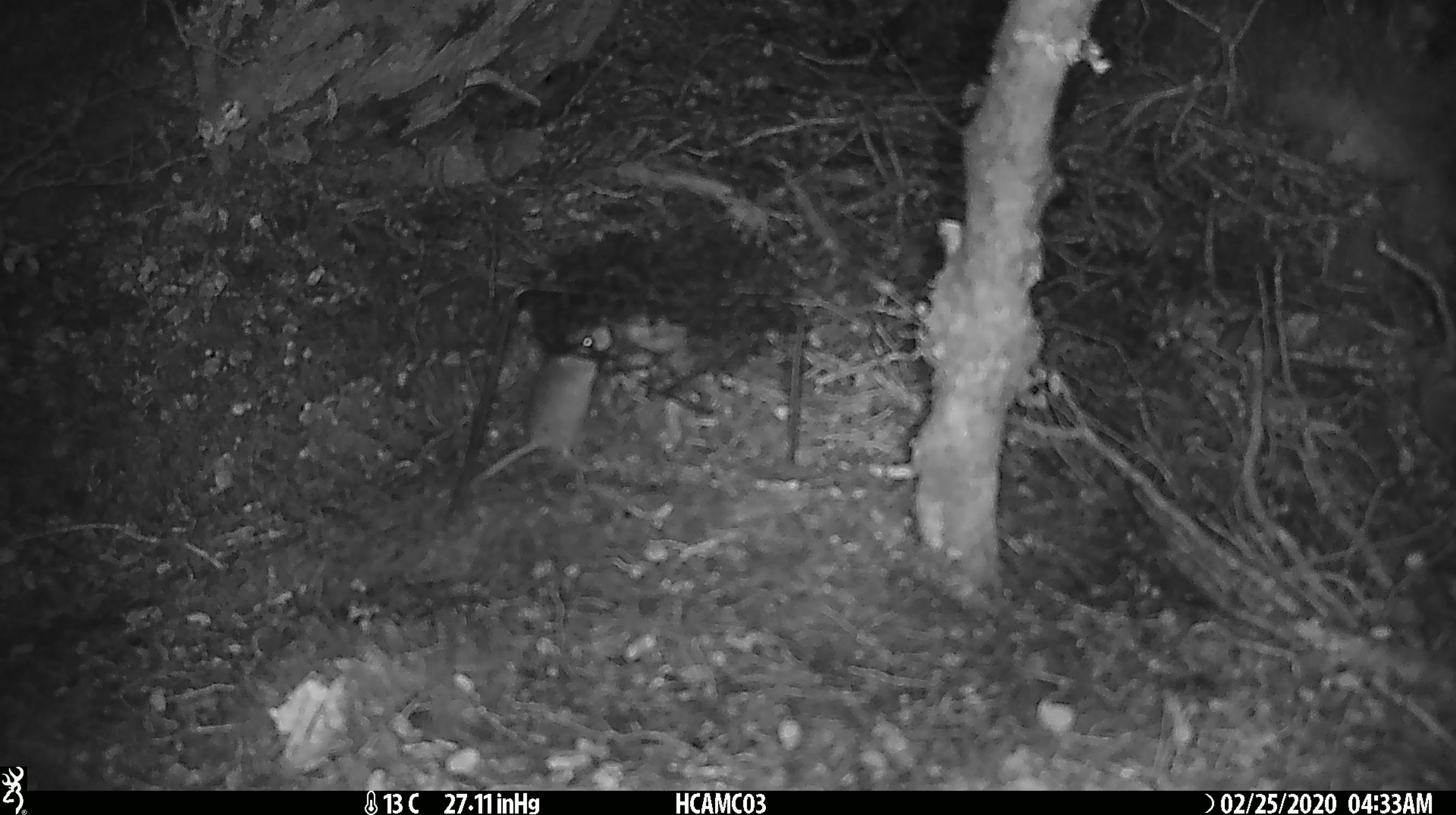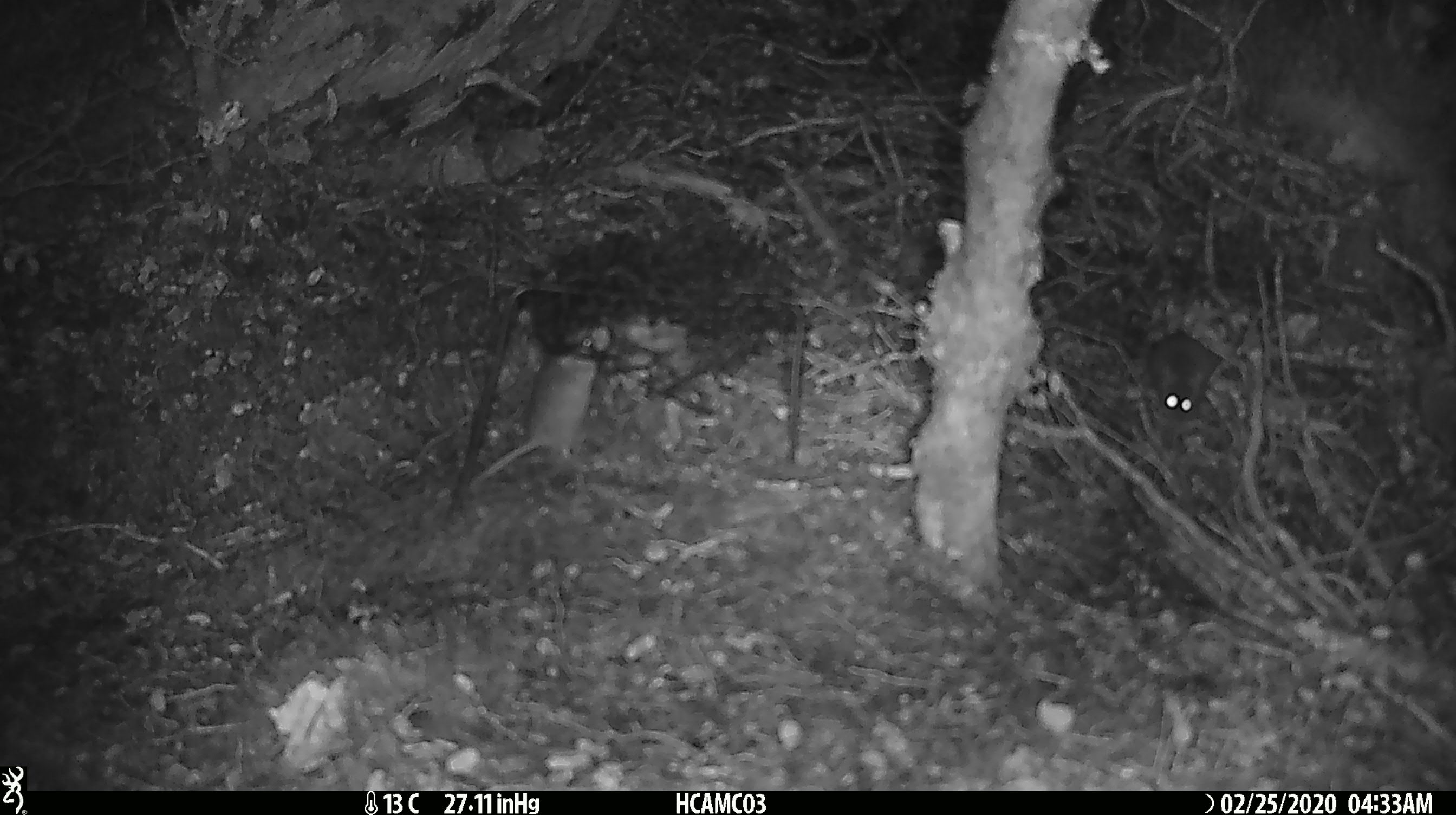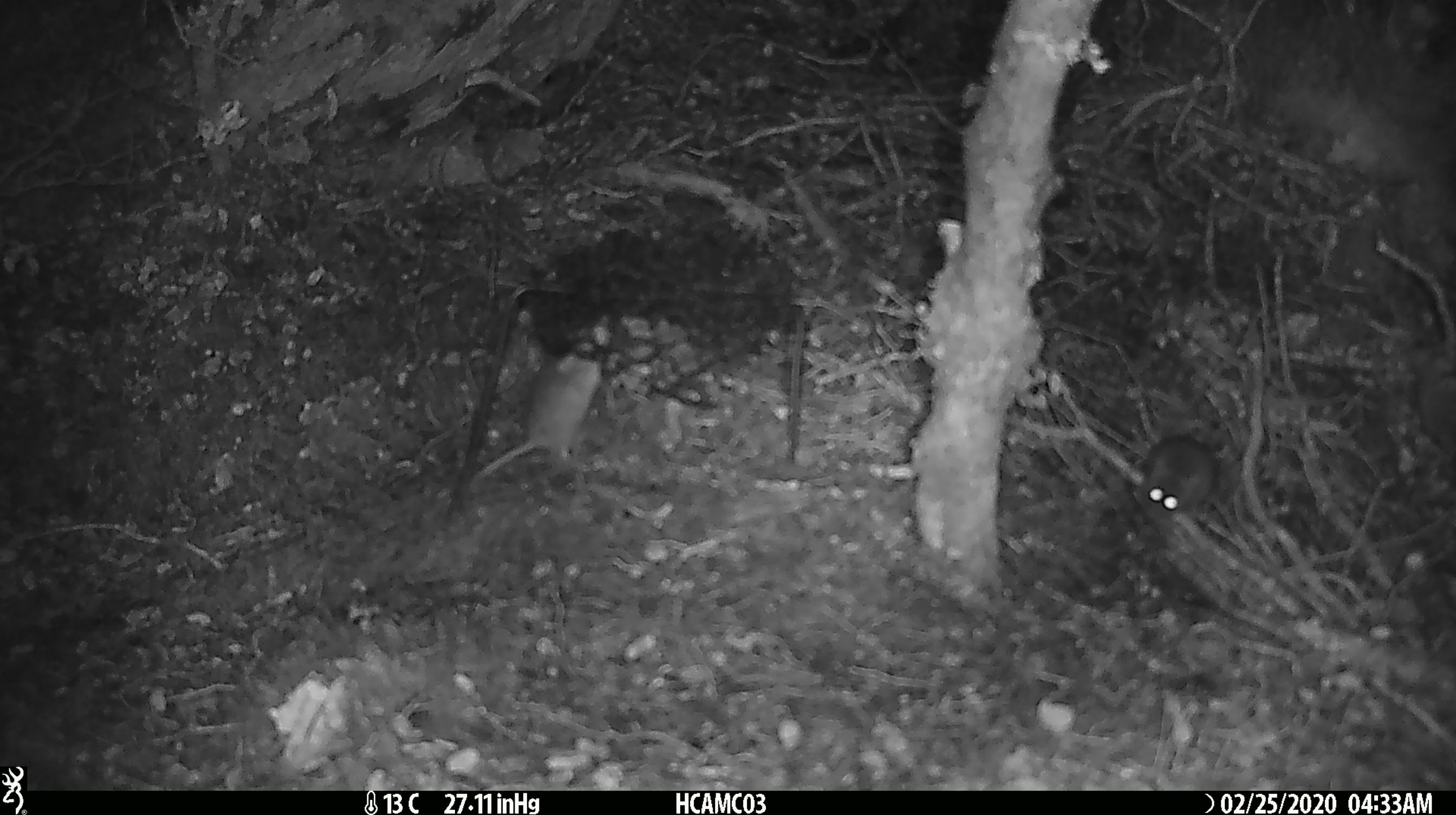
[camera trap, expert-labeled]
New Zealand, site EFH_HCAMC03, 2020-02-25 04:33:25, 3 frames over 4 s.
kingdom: Animalia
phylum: Chordata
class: Mammalia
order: Rodentia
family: Muridae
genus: Mus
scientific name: Mus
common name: mouse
Mouse (Mus).